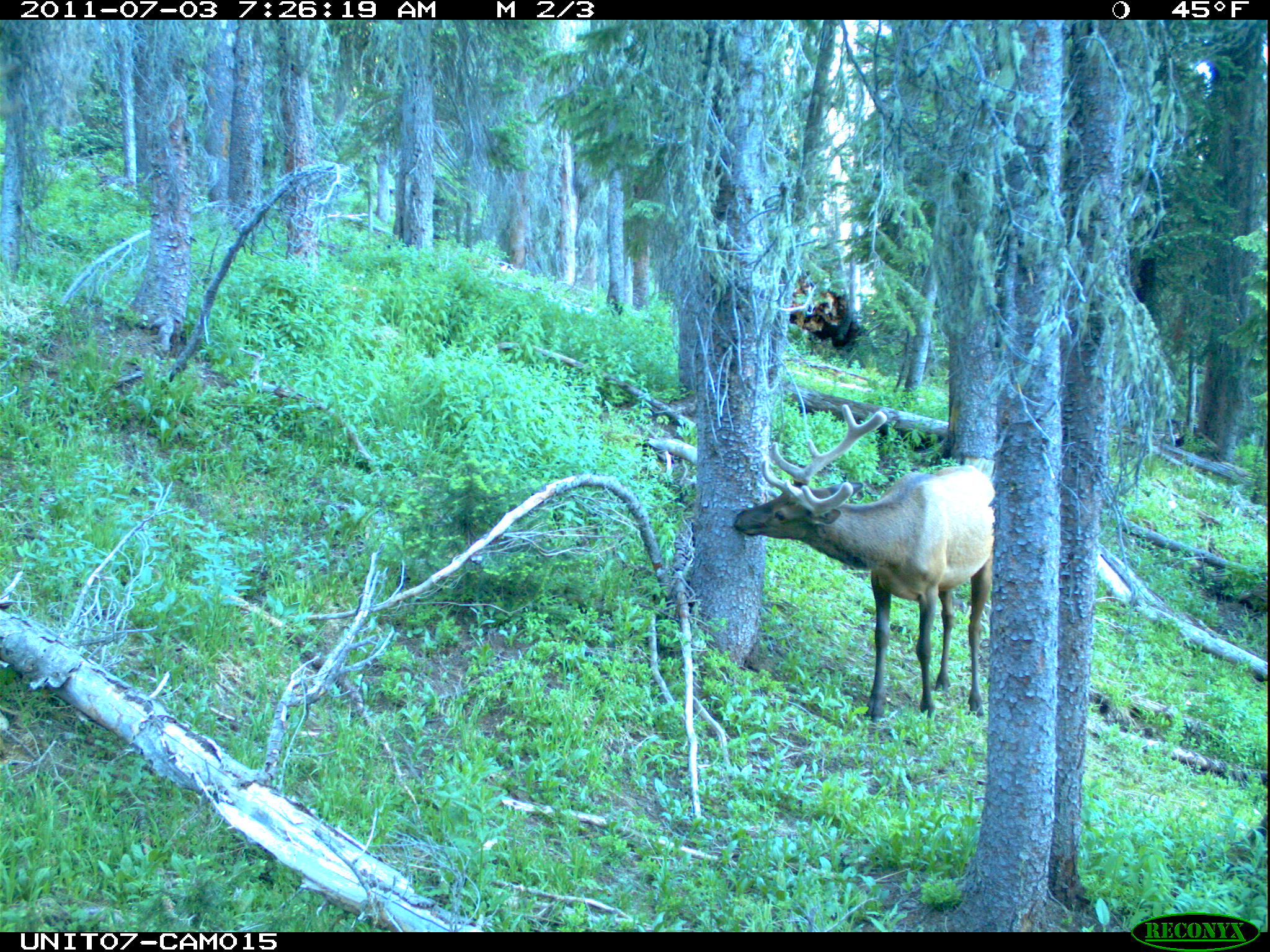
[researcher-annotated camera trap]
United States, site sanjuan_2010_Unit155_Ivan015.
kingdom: Animalia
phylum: Chordata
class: Mammalia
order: Artiodactyla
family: Cervidae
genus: Cervus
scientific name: Cervus elaphus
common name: red deer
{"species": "Cervus elaphus (red deer)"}